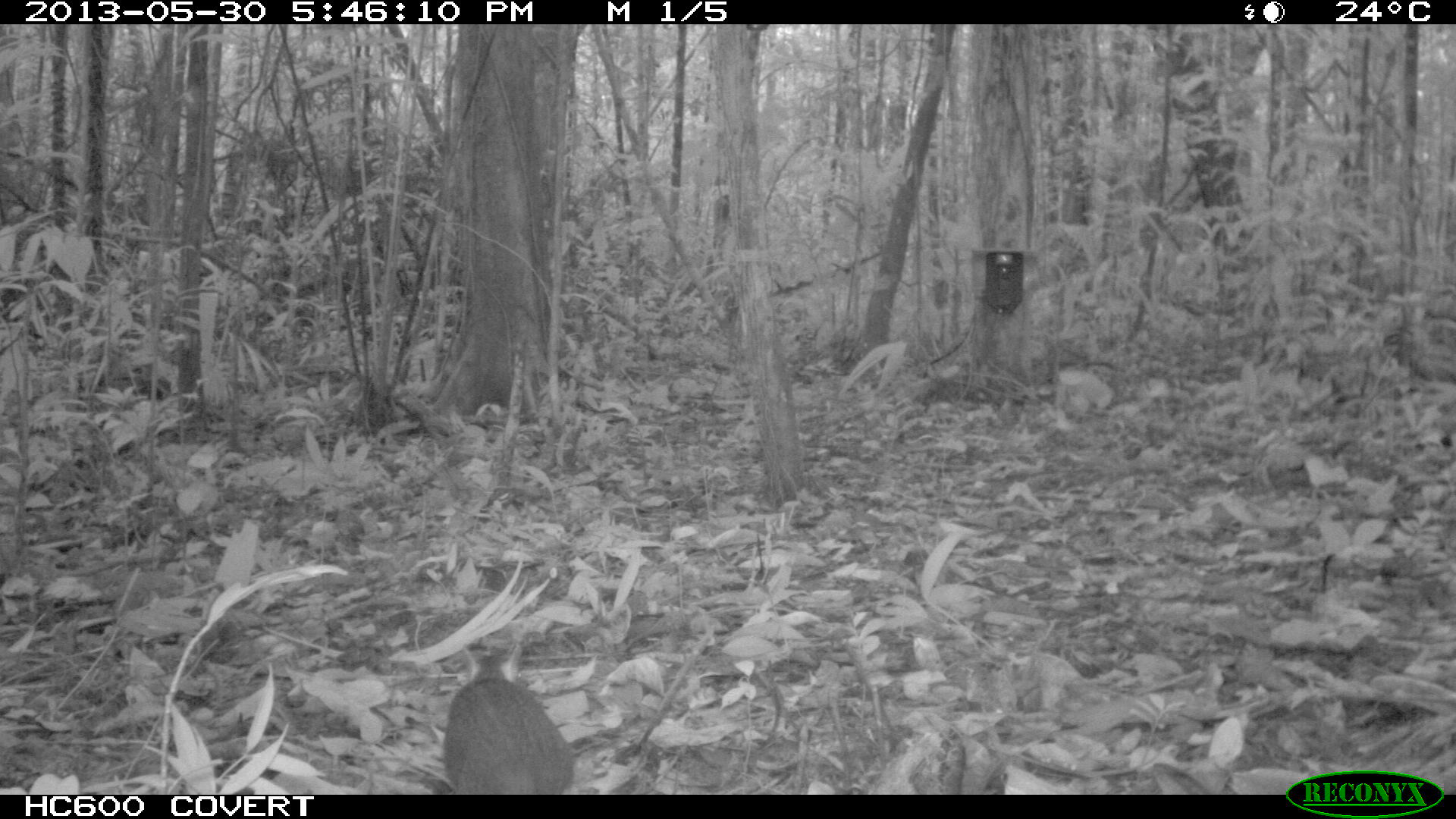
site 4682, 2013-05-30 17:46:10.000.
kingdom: Animalia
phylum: Chordata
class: Mammalia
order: Rodentia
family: Dasyproctidae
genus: Myoprocta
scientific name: Myoprocta pratti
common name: green acouchi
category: myoprocta pratii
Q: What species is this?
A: Myoprocta pratii (green acouchi) (Myoprocta pratti).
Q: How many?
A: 1.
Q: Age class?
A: Adult.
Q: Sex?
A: Male.